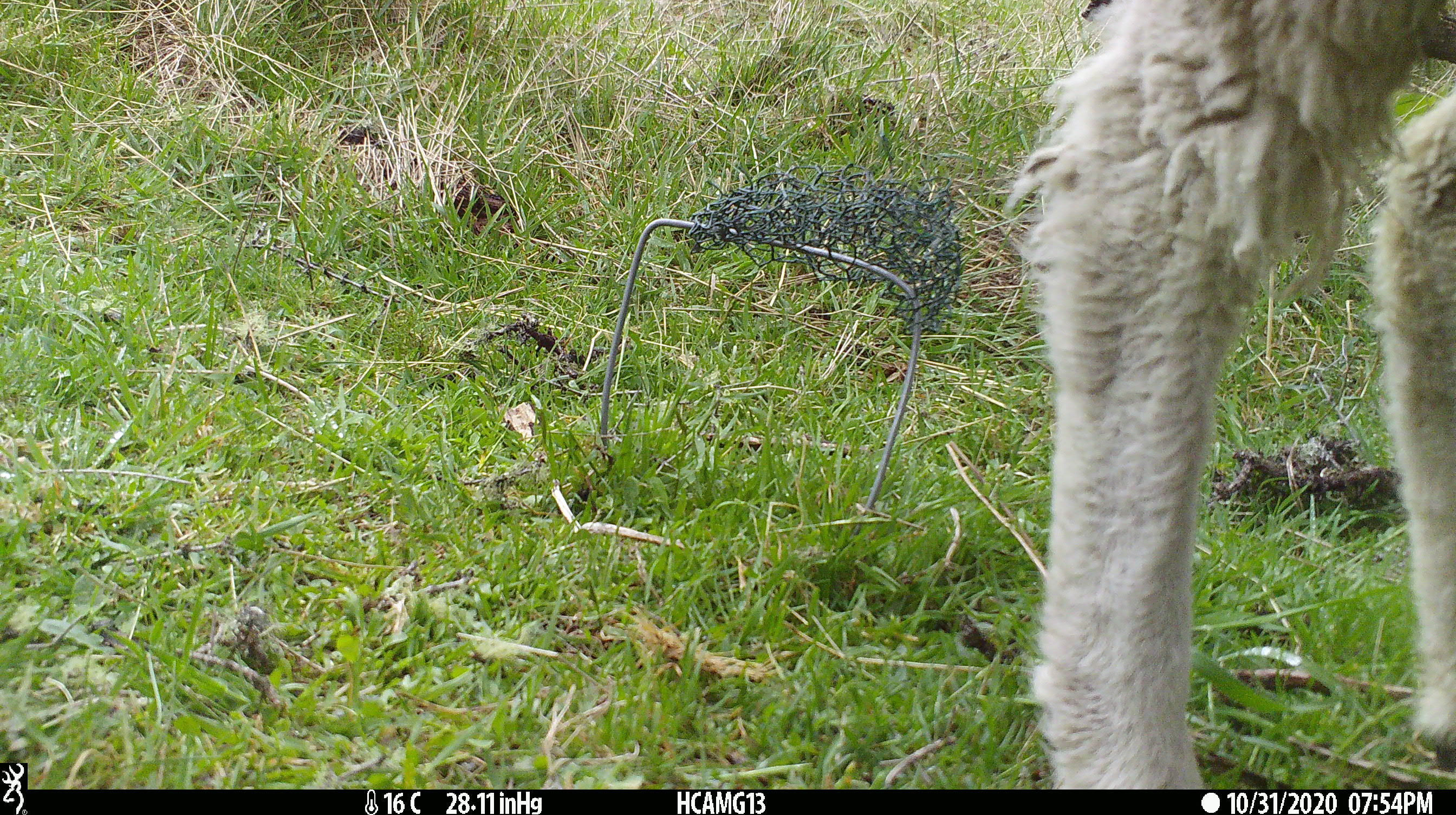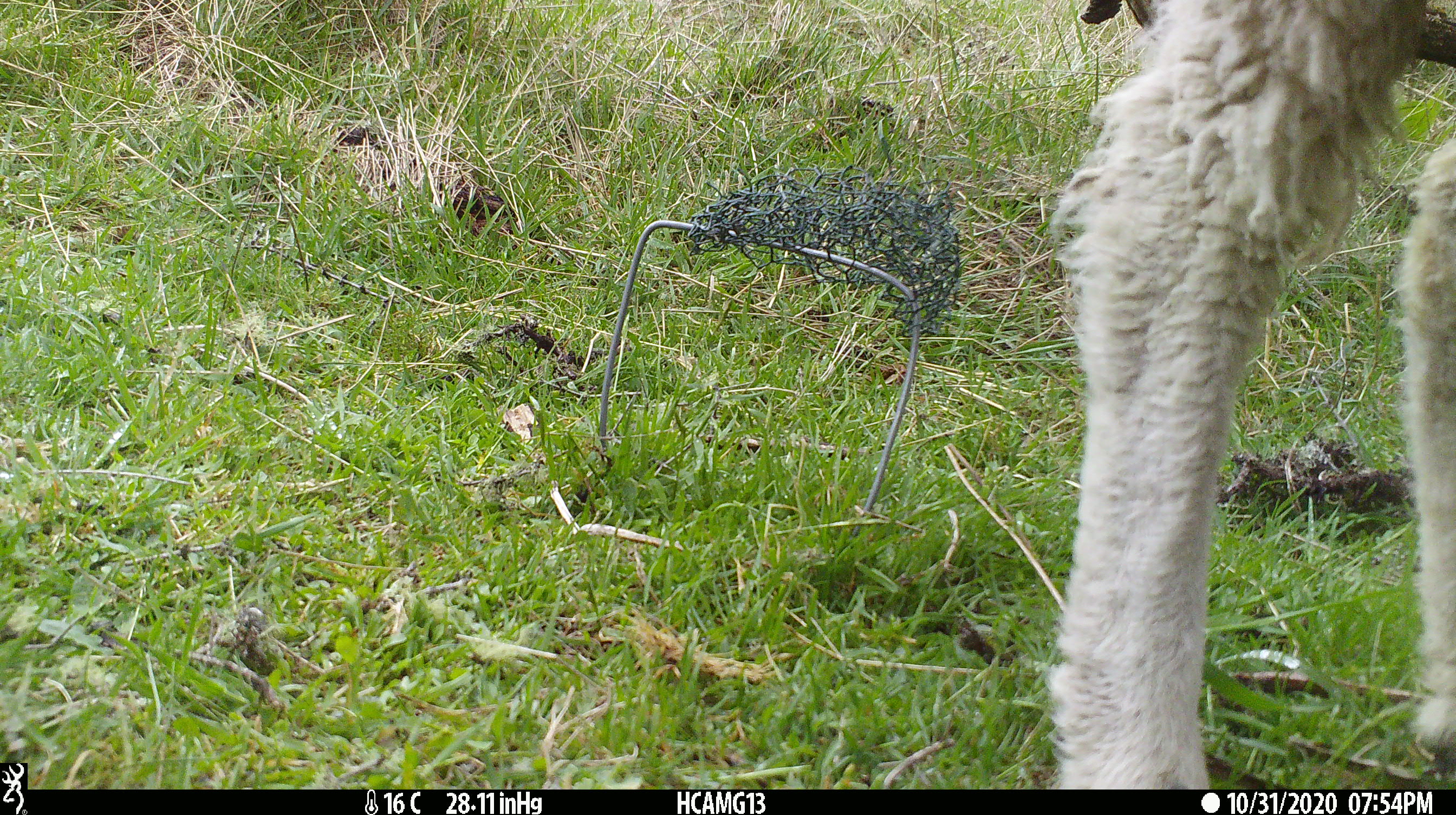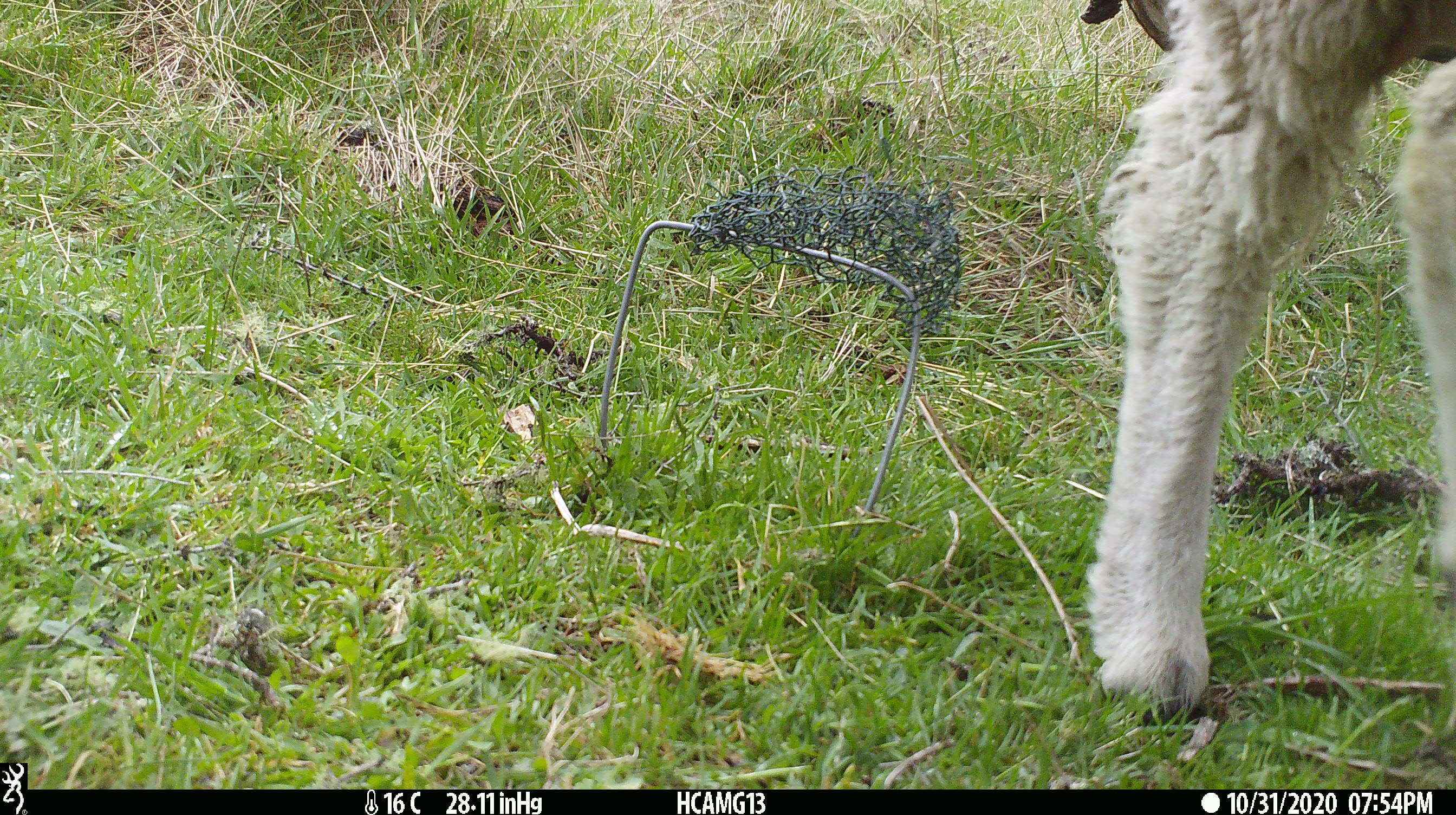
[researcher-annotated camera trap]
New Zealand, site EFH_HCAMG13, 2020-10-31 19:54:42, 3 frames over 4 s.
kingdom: Animalia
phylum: Chordata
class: Mammalia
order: Artiodactyla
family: Bovidae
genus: Ovis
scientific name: Ovis aries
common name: domestic sheep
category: sheep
Sheep (domestic sheep) (Ovis aries).